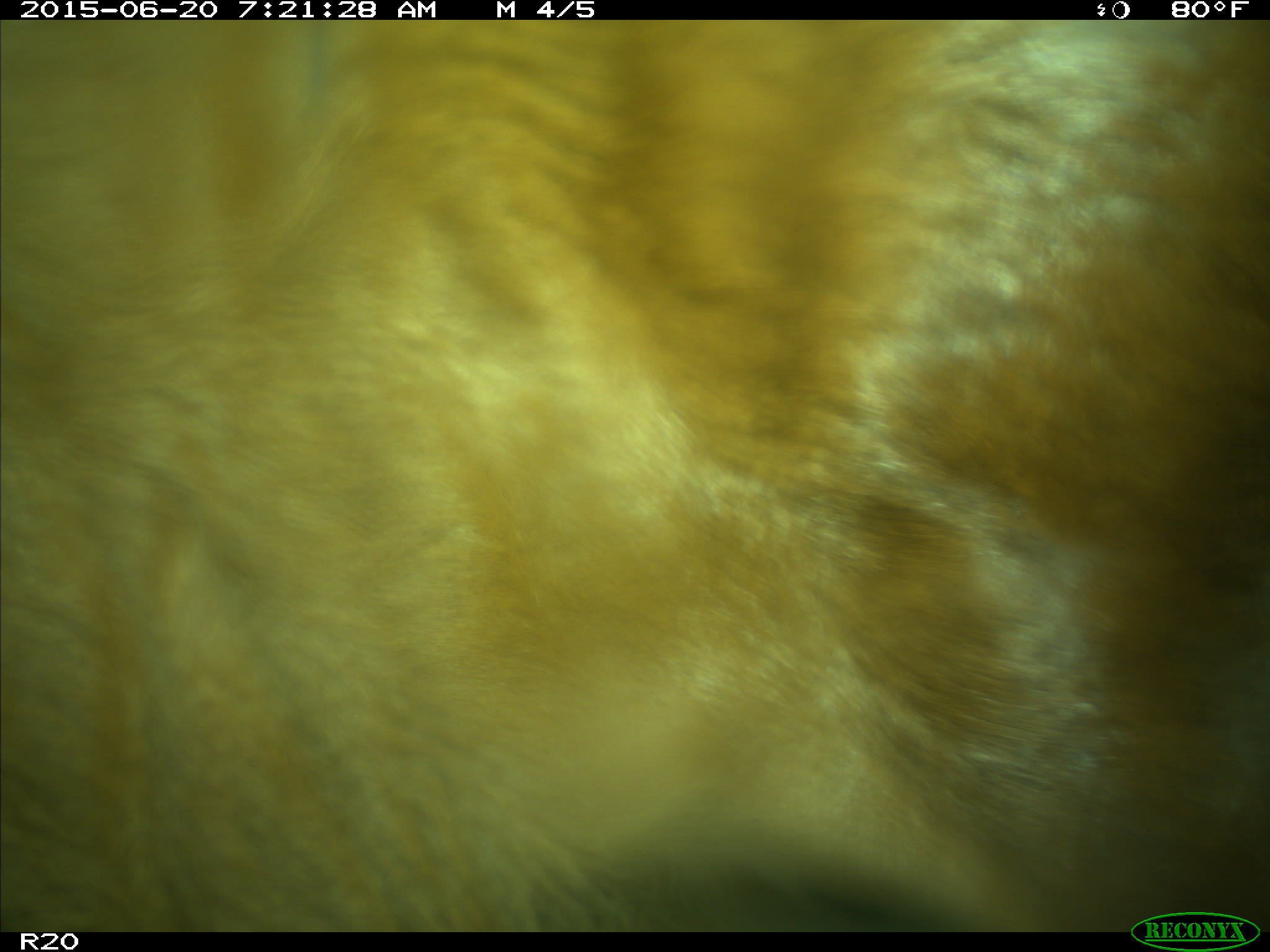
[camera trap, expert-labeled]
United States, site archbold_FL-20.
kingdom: Animalia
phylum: Chordata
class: Mammalia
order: Artiodactyla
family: Bovidae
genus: Bos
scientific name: Bos taurus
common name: domestic cow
Bos taurus (domestic cow).